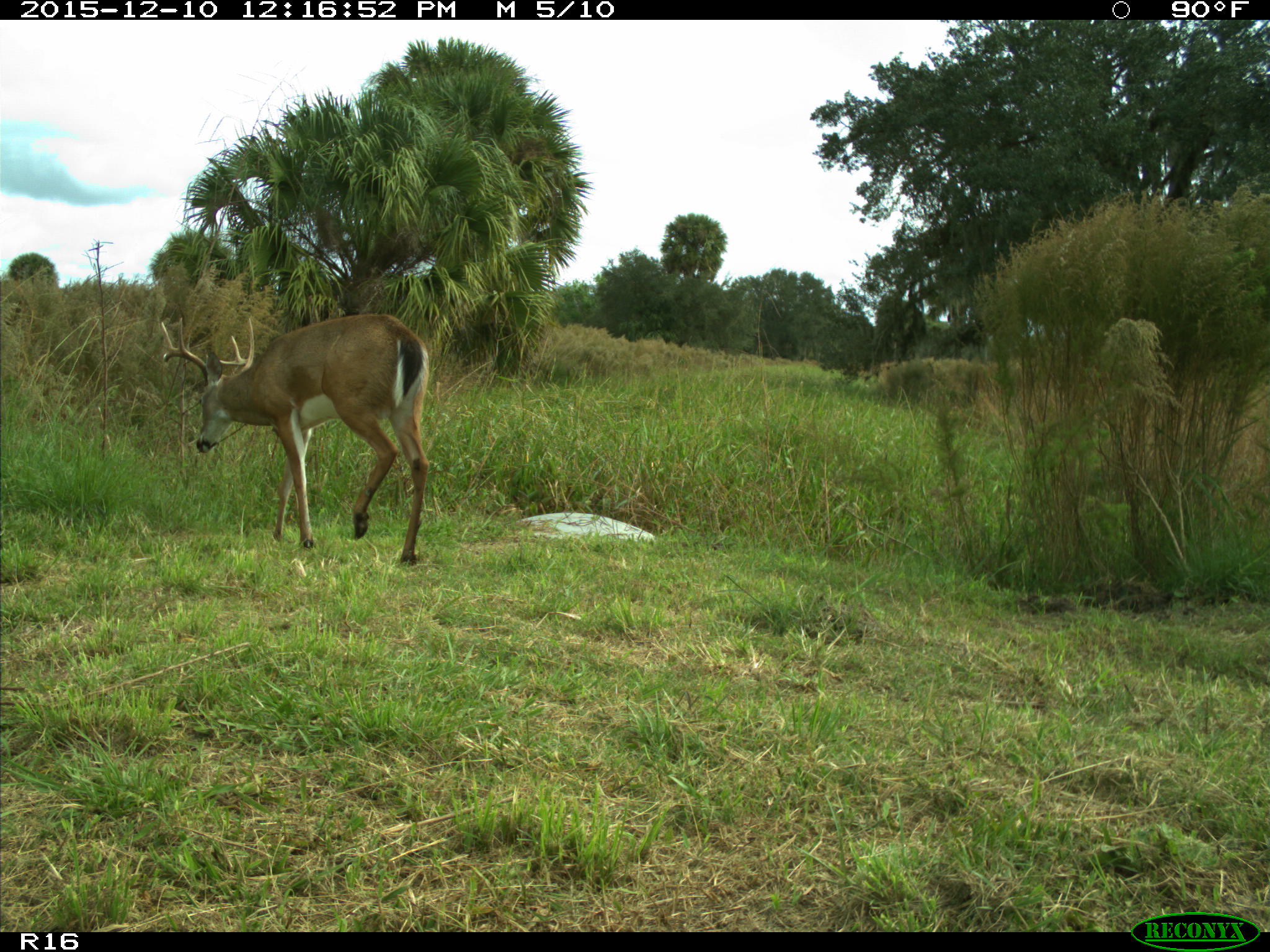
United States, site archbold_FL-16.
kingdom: Animalia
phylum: Chordata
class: Mammalia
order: Artiodactyla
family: Cervidae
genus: Odocoileus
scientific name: Odocoileus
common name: deer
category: unidentified deer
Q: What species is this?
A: Unidentified deer (deer) (Odocoileus).